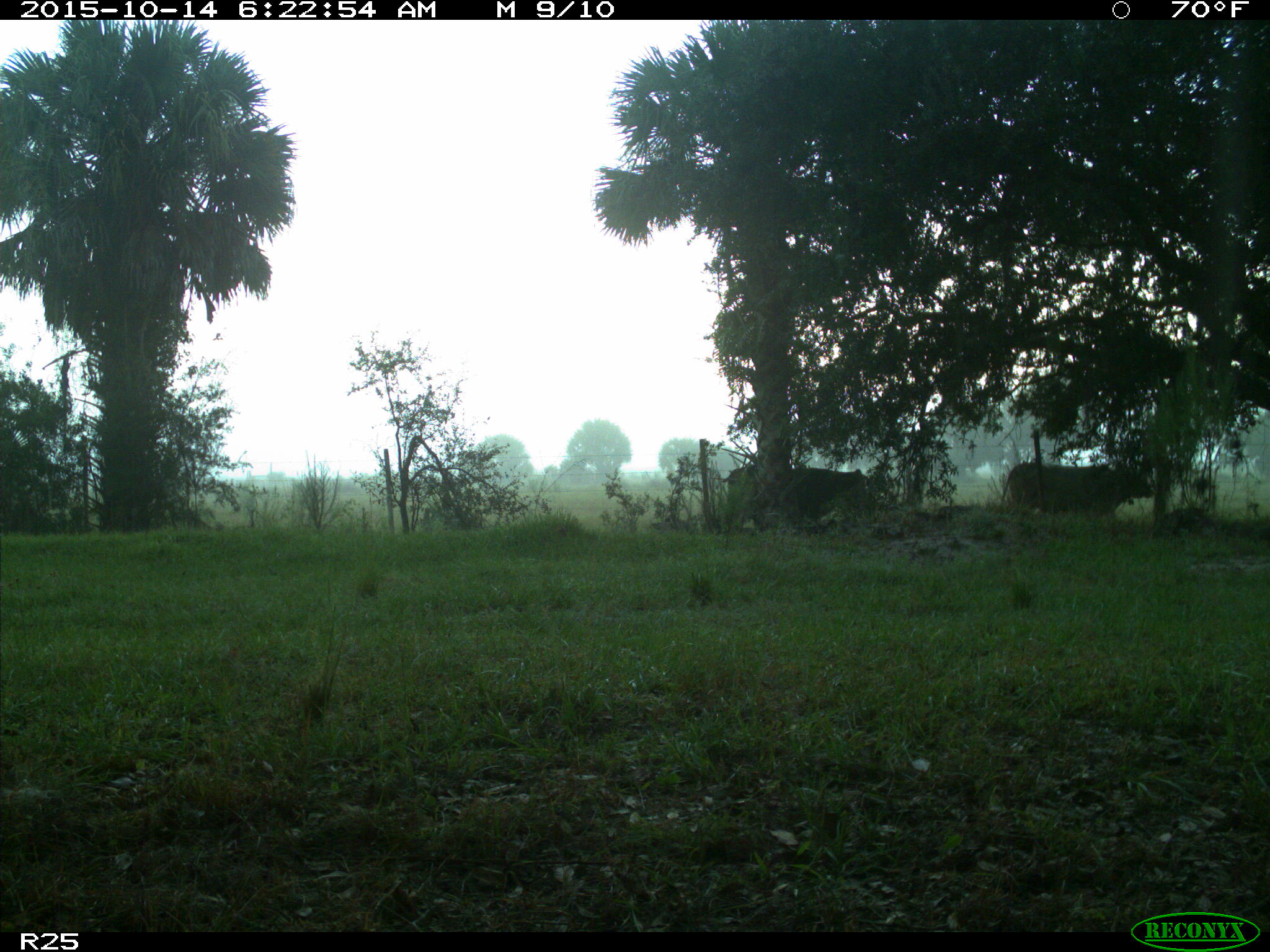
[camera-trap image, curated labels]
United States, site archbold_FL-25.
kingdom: Animalia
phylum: Chordata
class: Mammalia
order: Artiodactyla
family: Bovidae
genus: Bos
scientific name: Bos taurus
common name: domestic cow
Bos taurus (domestic cow).